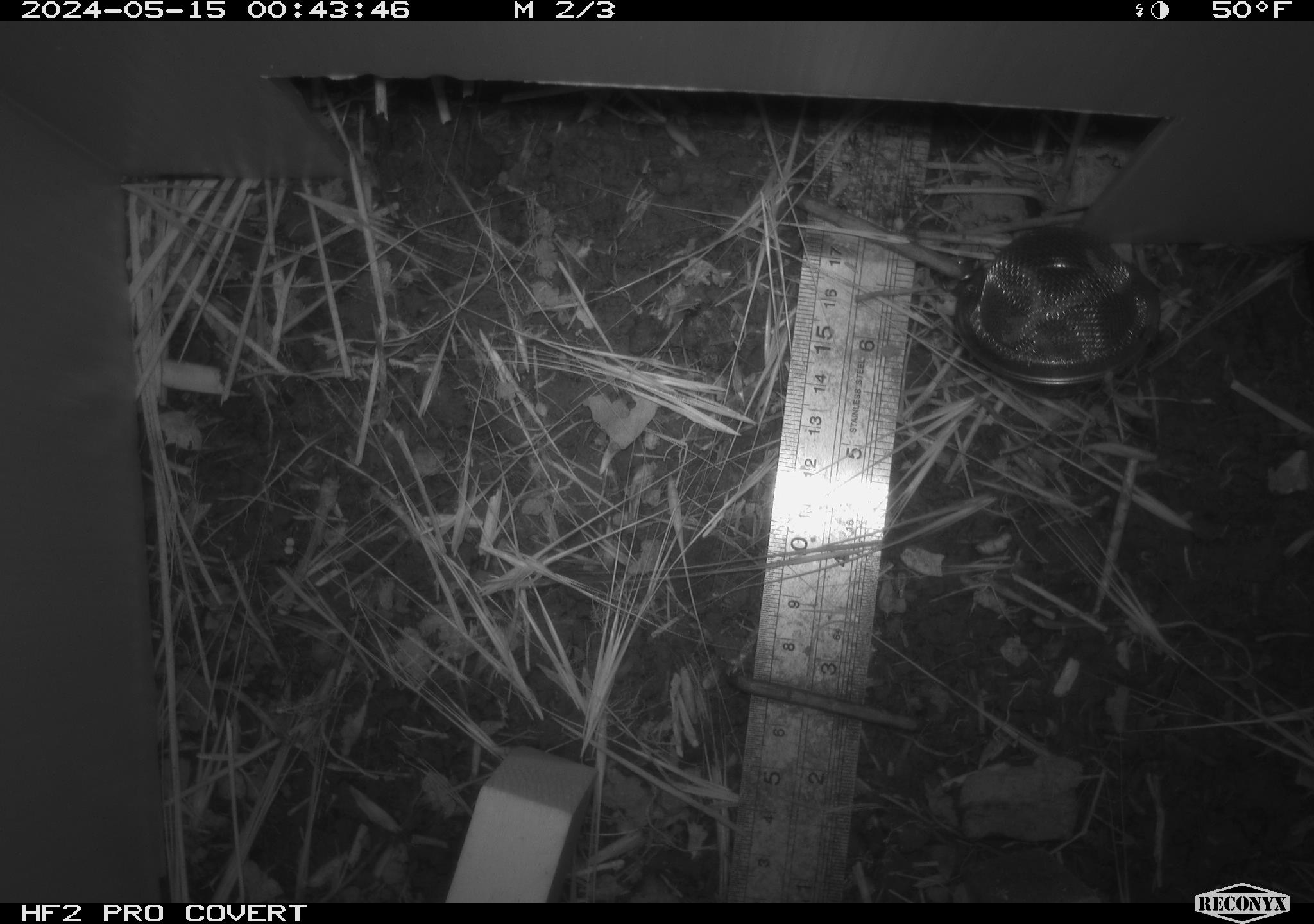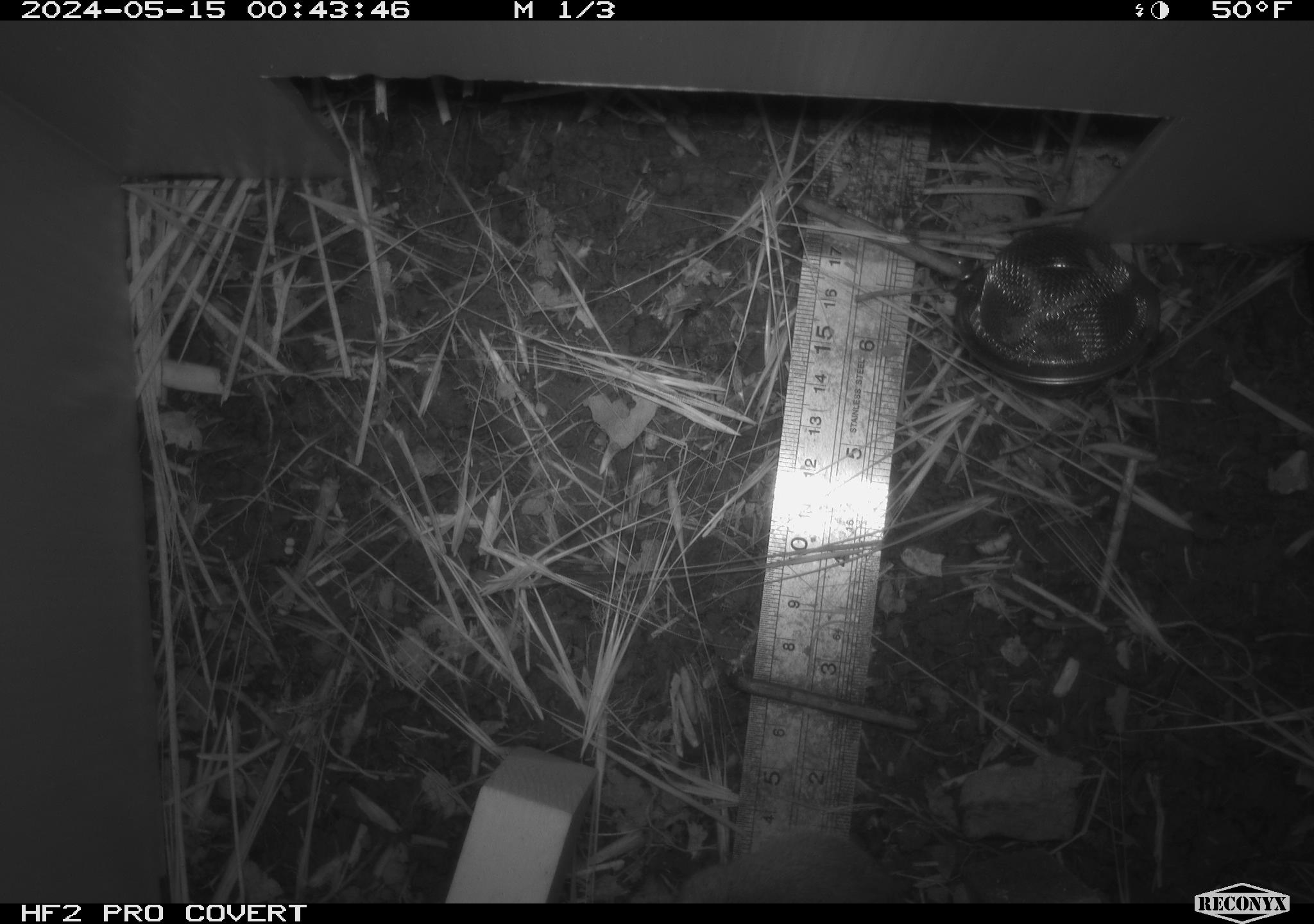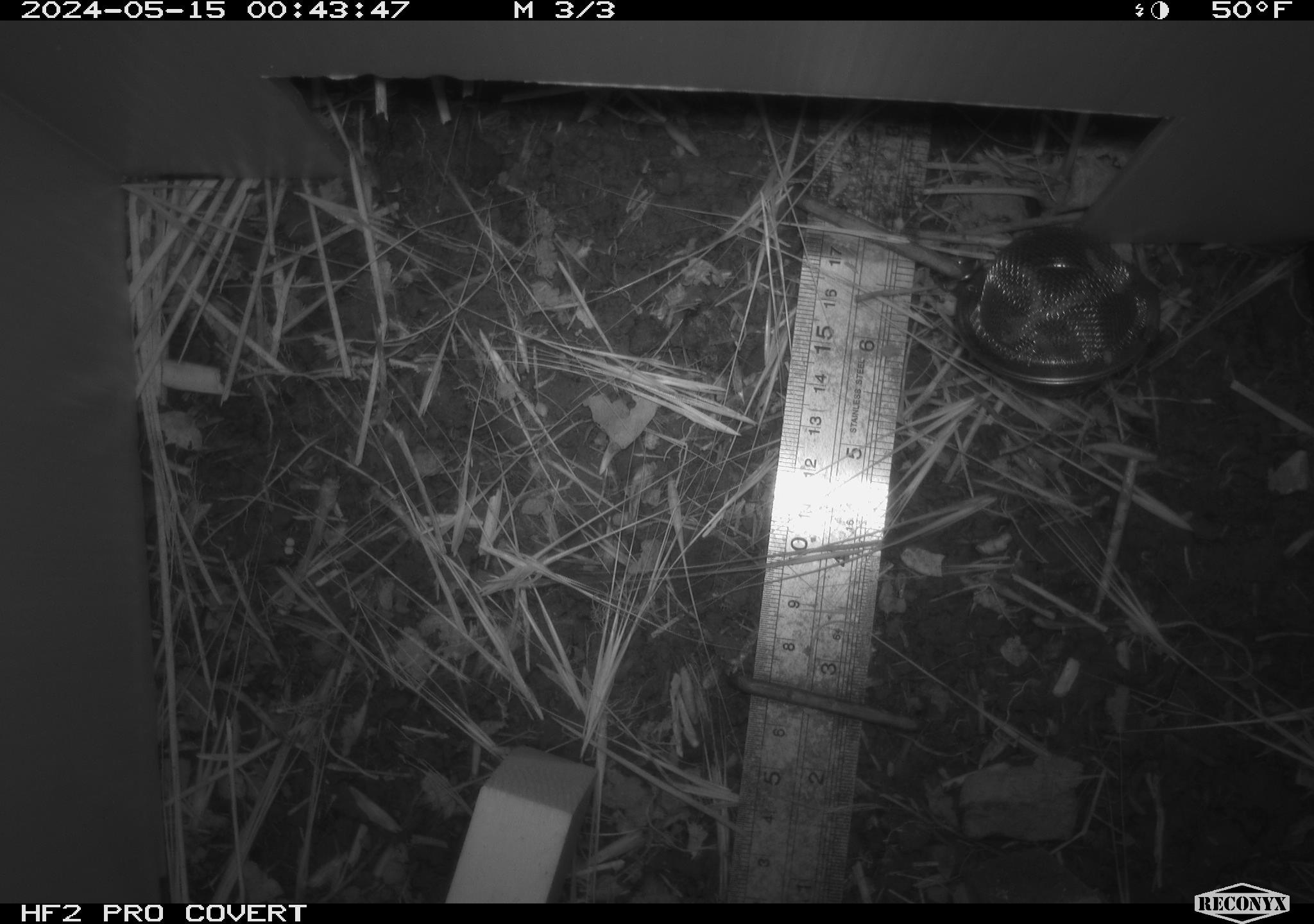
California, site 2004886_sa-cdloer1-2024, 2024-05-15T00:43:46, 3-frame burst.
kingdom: Animalia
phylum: Chordata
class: Mammalia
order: Rodentia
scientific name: Rodentia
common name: mouse species